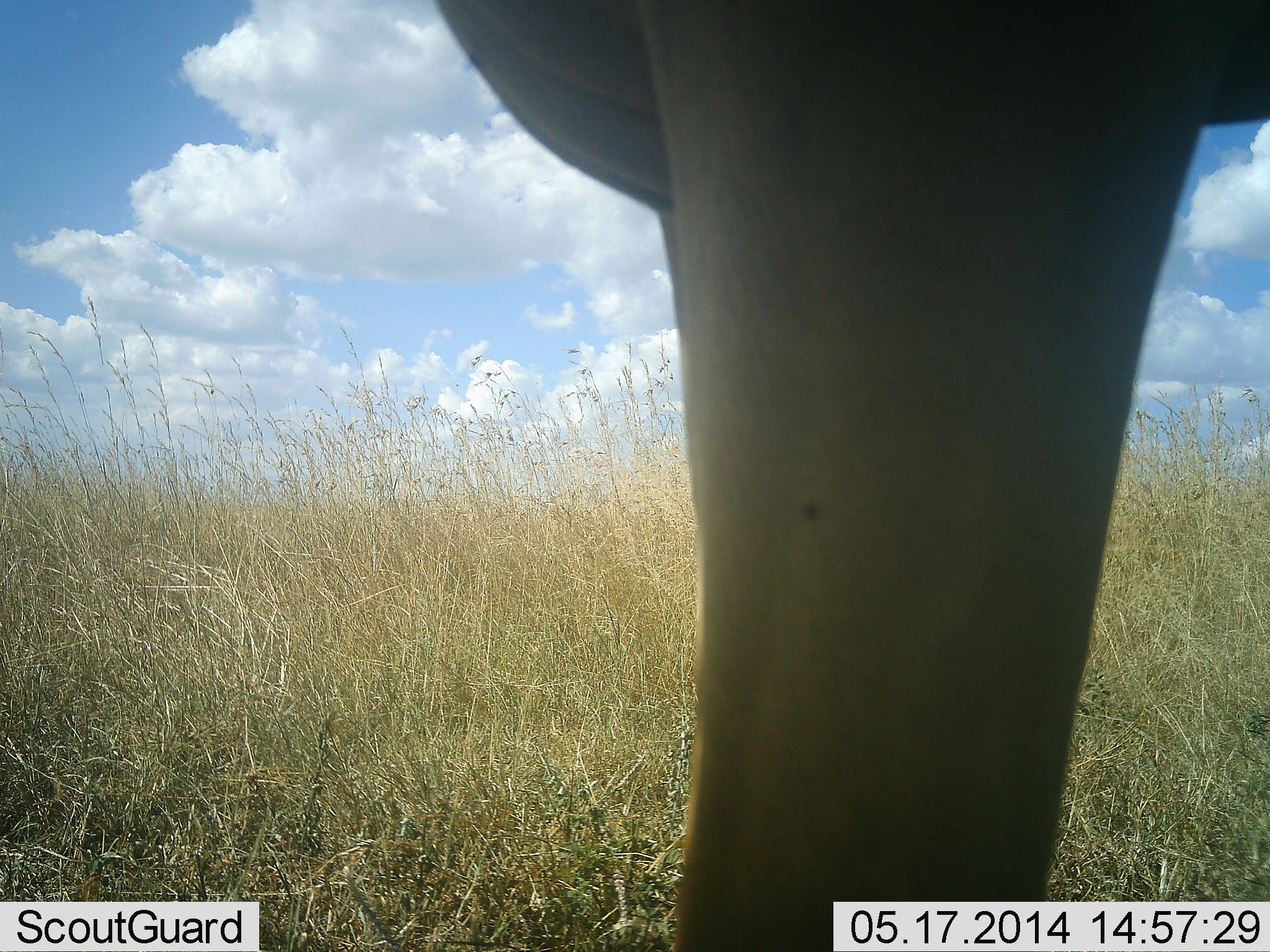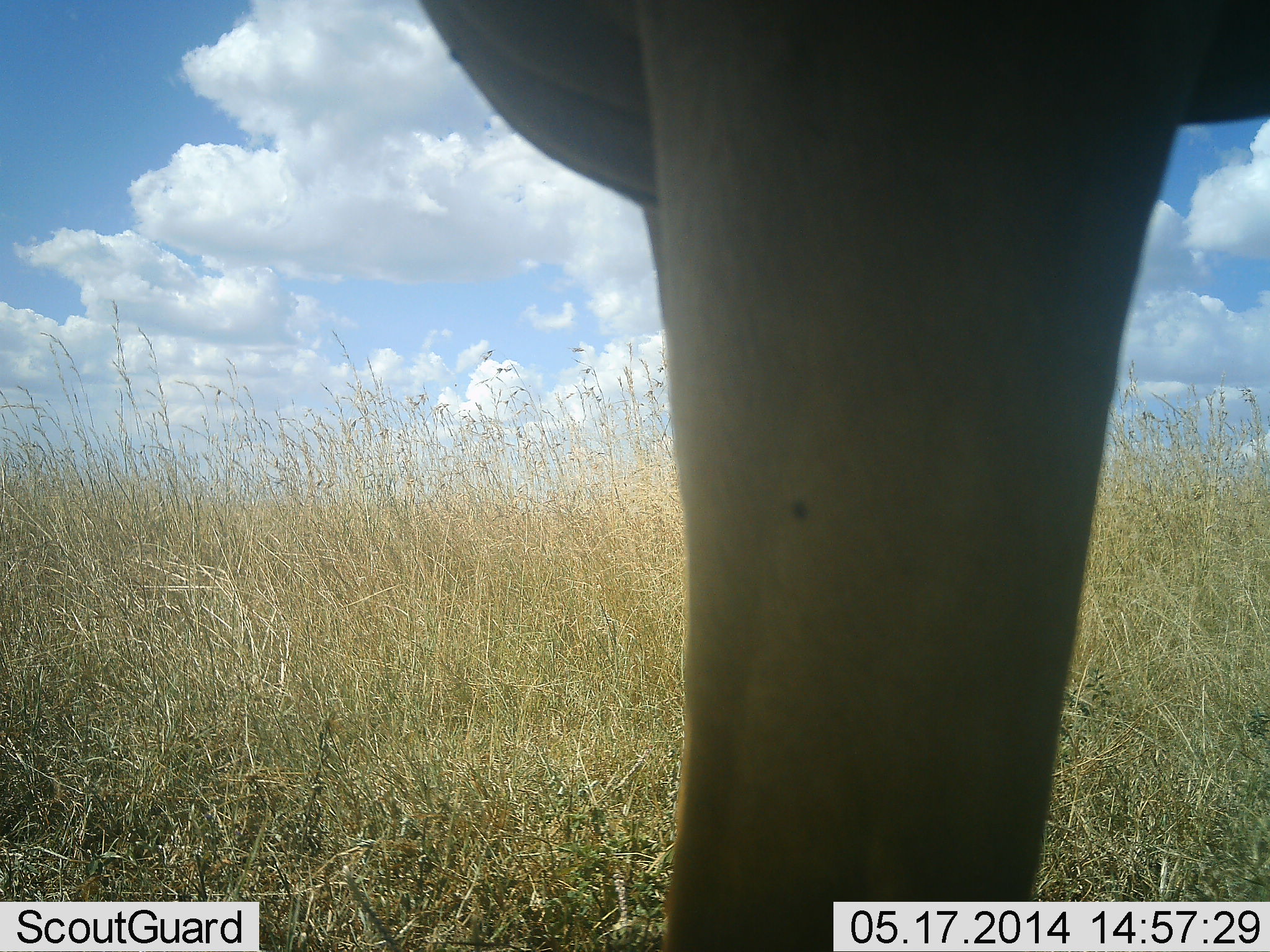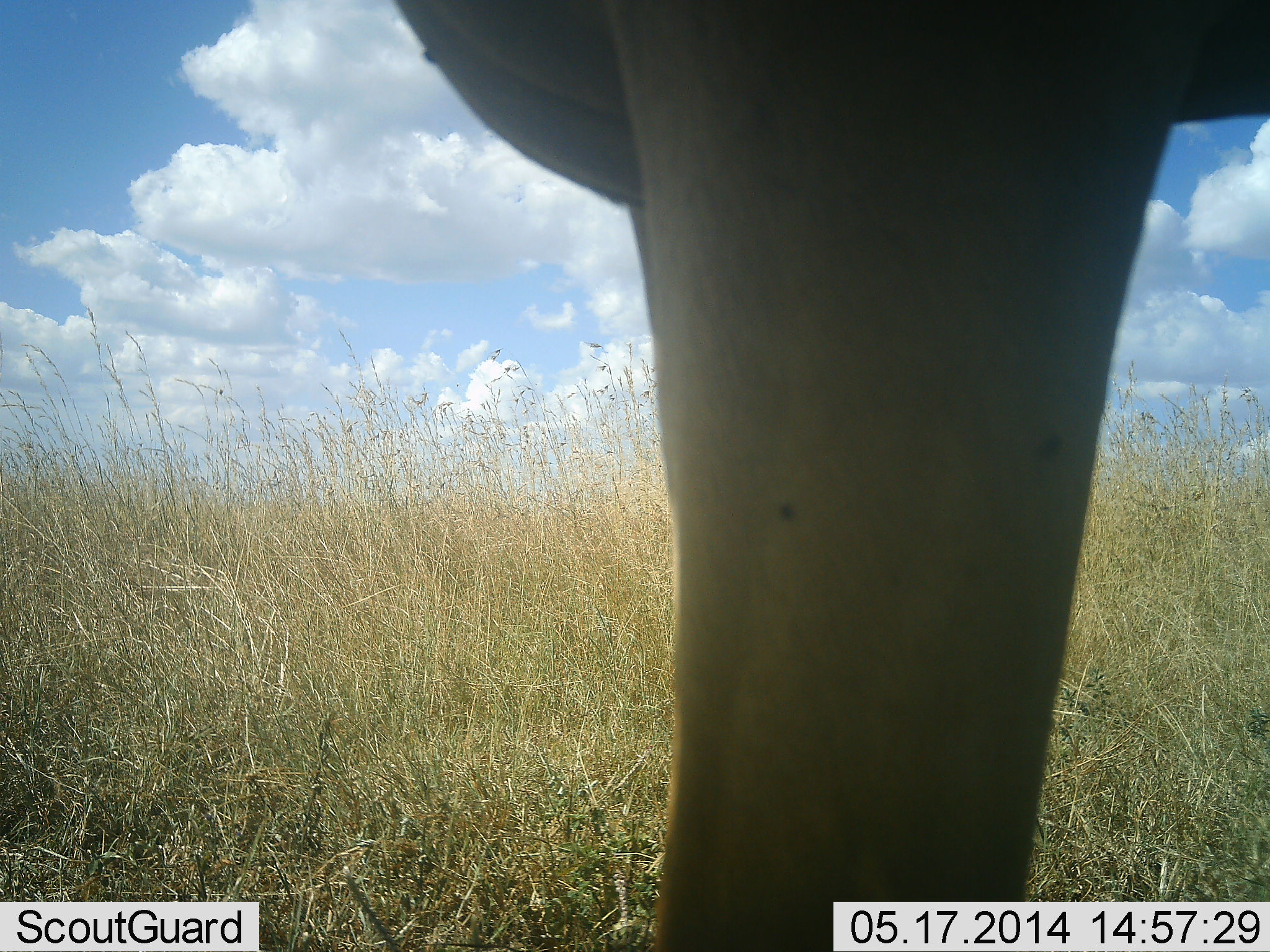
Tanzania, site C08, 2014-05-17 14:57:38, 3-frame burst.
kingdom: Animalia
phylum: Chordata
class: Mammalia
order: Artiodactyla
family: Bovidae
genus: Alcelaphus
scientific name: Alcelaphus buselaphus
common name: hartebeest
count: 1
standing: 100%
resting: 0%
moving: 0%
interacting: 0%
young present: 0%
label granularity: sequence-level